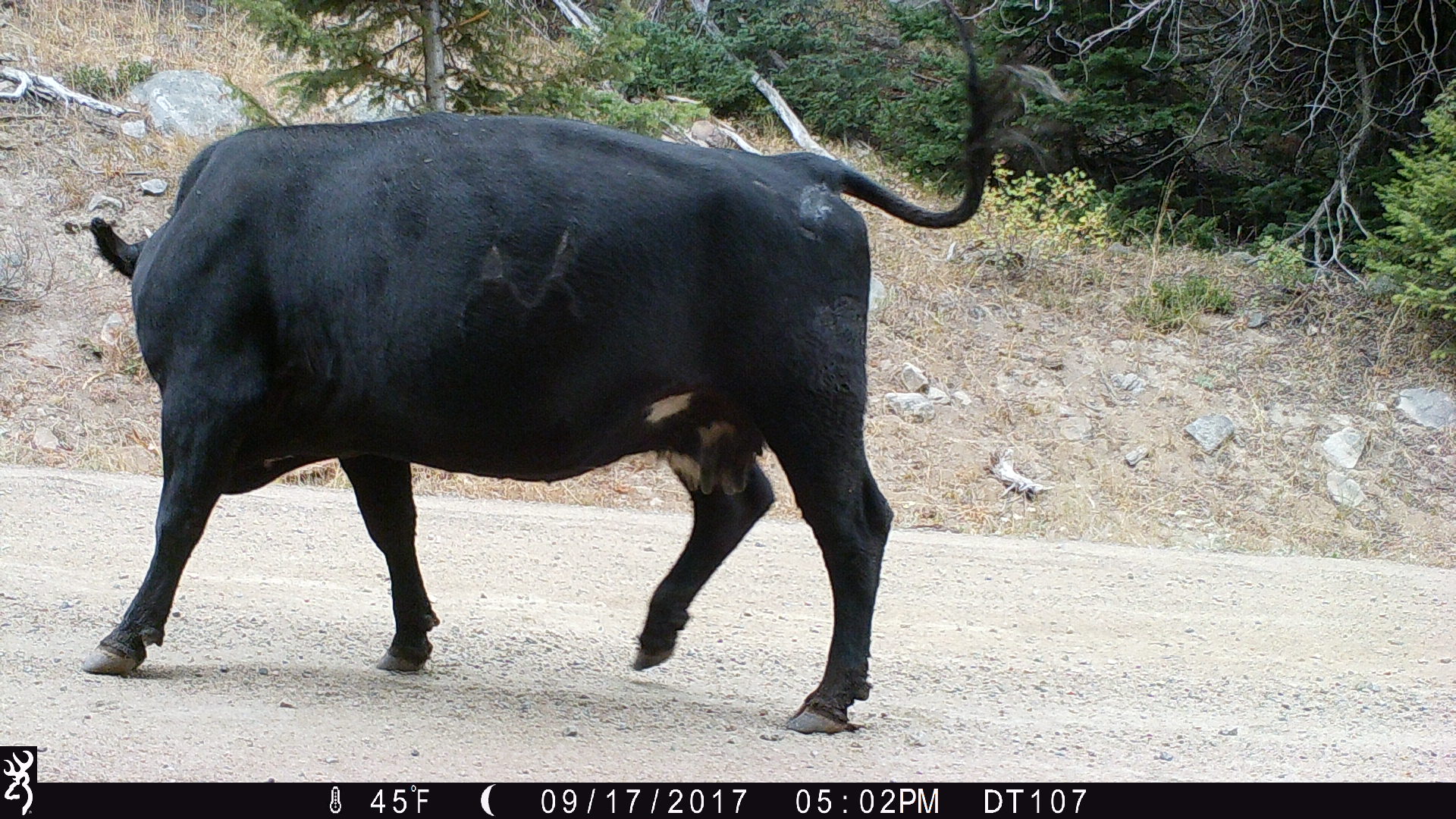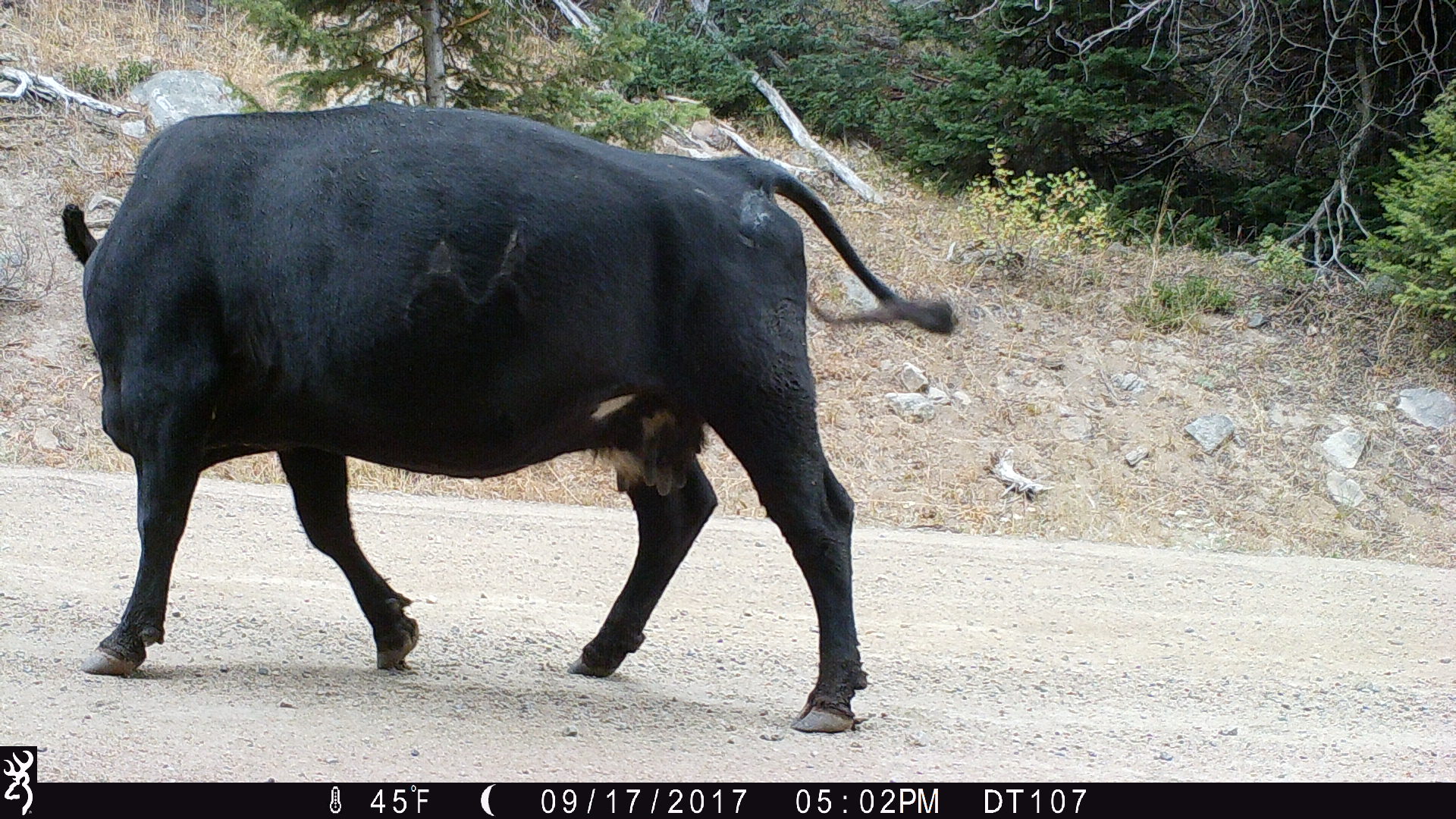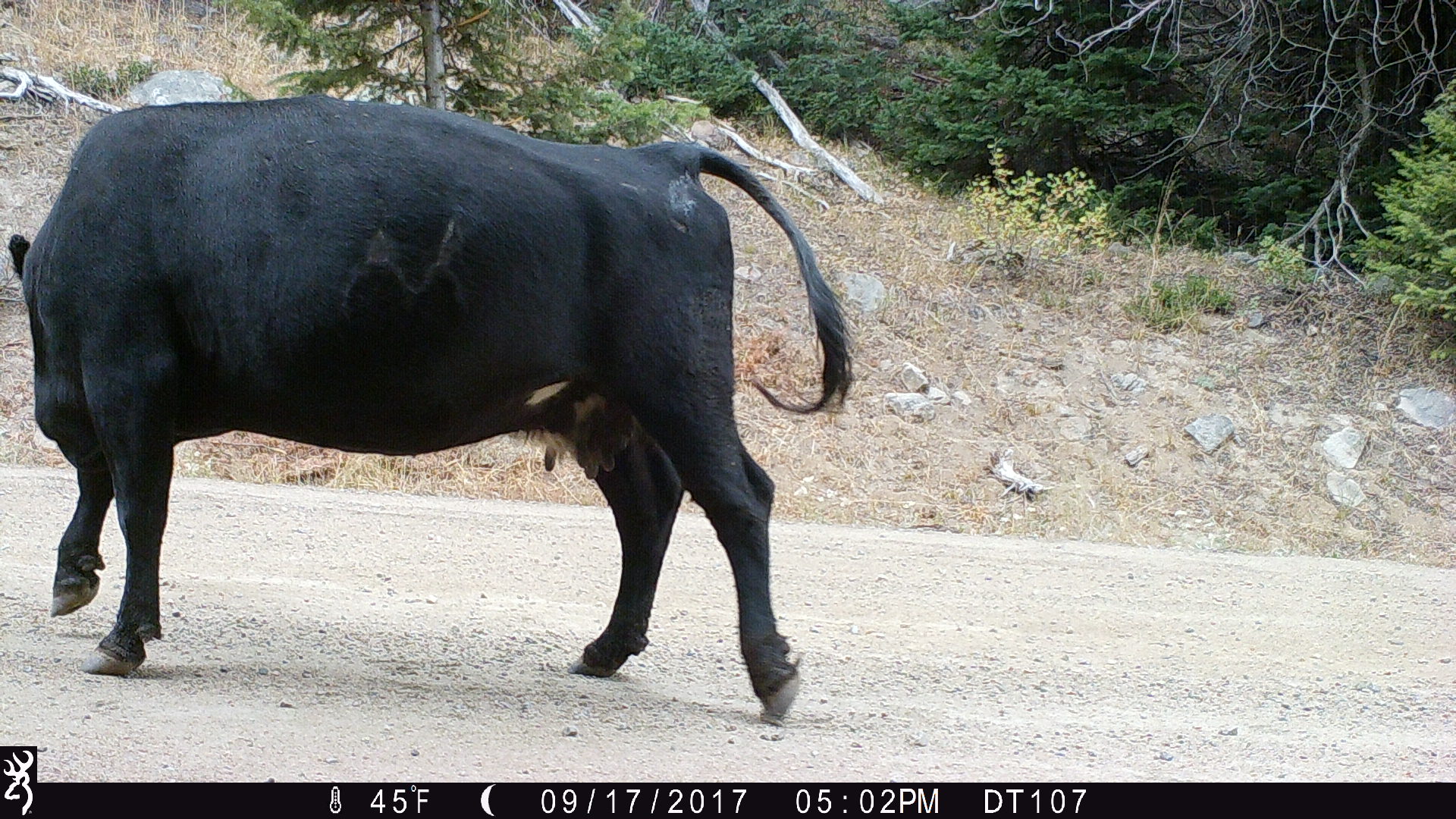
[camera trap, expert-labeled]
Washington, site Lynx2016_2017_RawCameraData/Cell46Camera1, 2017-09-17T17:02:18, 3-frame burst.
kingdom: Animalia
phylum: Chordata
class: Mammalia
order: Artiodactyla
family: Bovidae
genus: Bos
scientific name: Bos taurus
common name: domestic cattle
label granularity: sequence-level